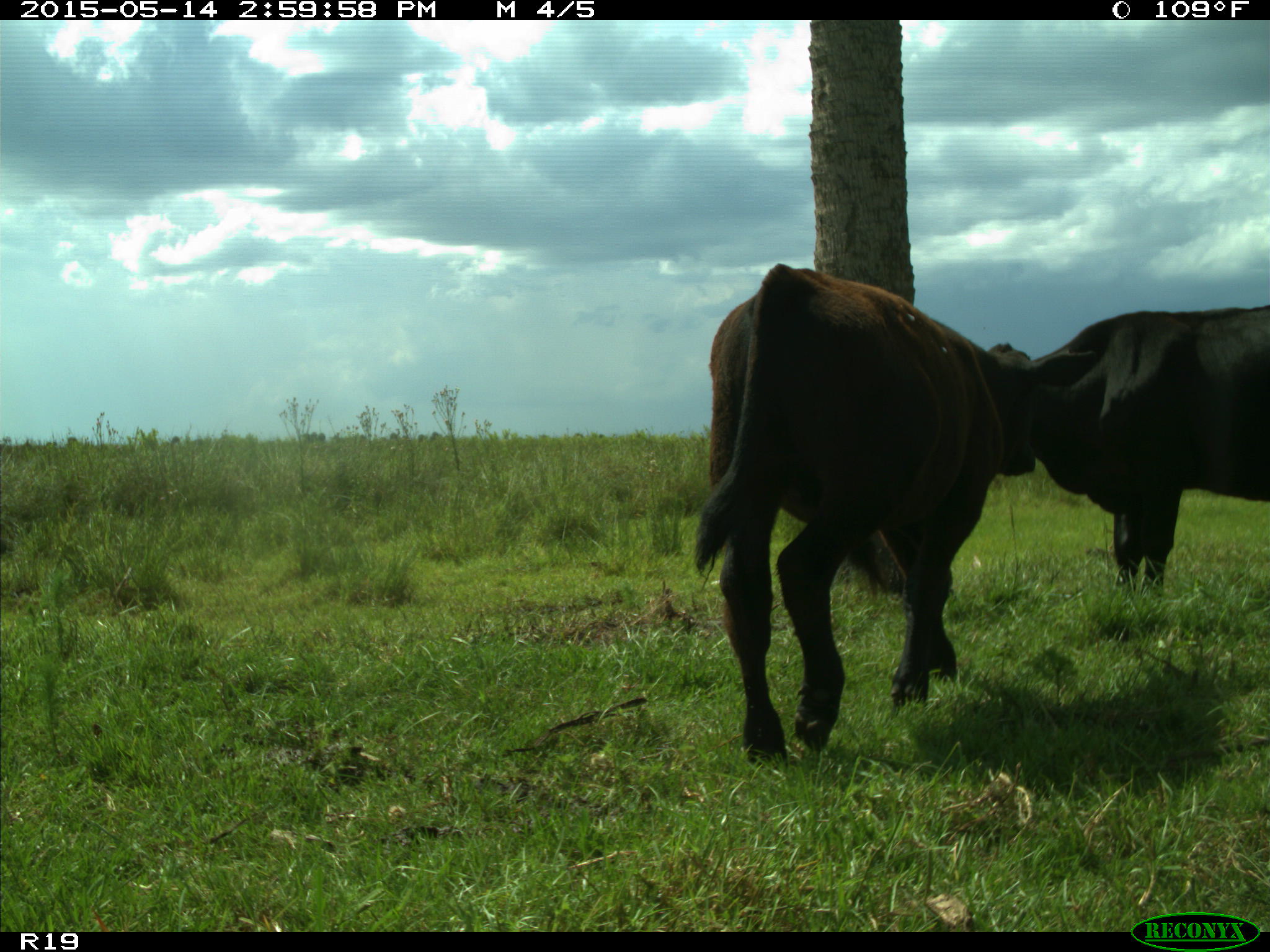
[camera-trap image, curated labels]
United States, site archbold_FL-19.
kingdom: Animalia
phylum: Chordata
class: Mammalia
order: Artiodactyla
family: Bovidae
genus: Bos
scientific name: Bos taurus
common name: domestic cow